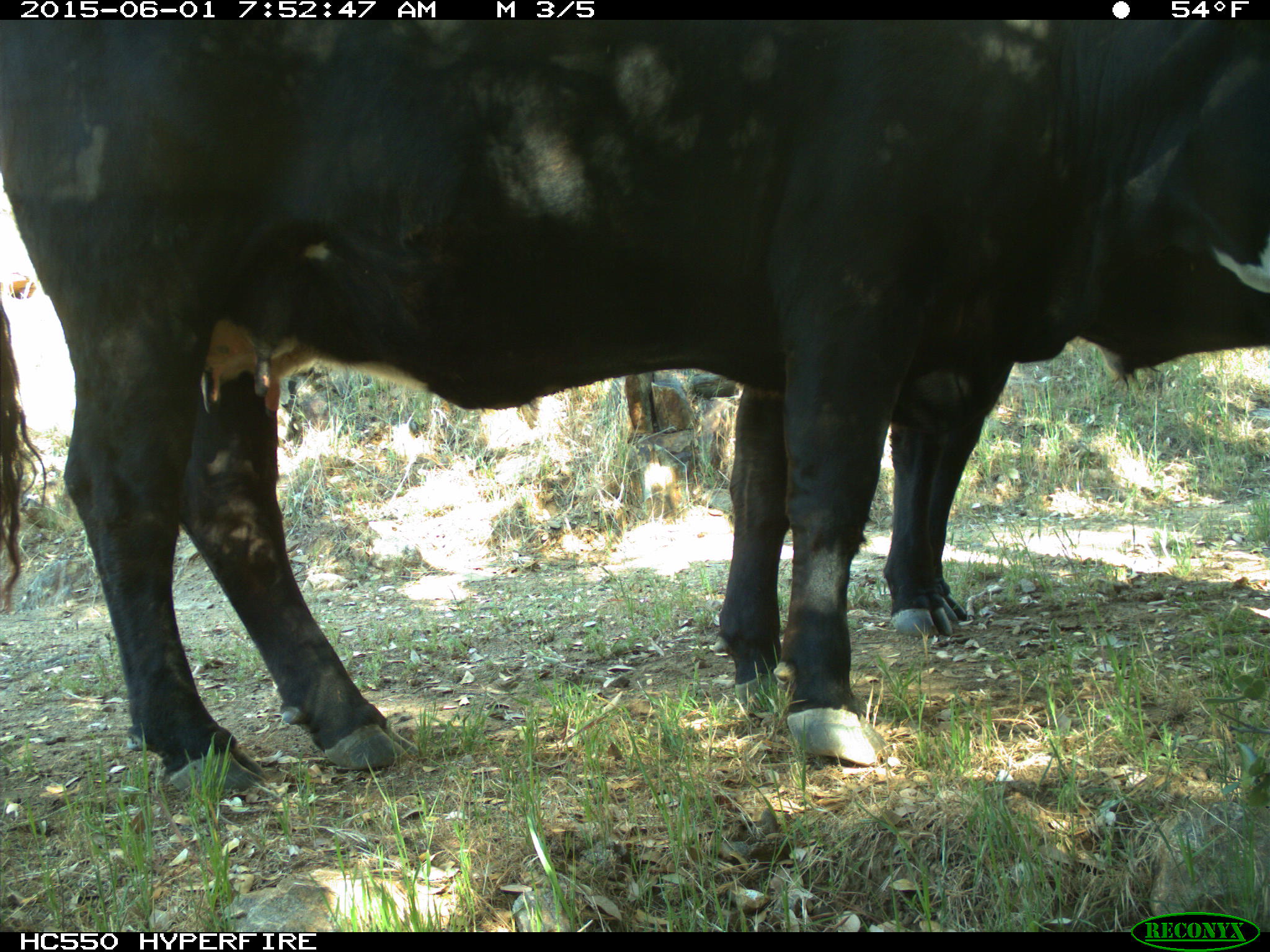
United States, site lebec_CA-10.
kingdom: Animalia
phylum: Chordata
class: Mammalia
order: Artiodactyla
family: Bovidae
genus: Bos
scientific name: Bos taurus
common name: domestic cow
Bos taurus (domestic cow).